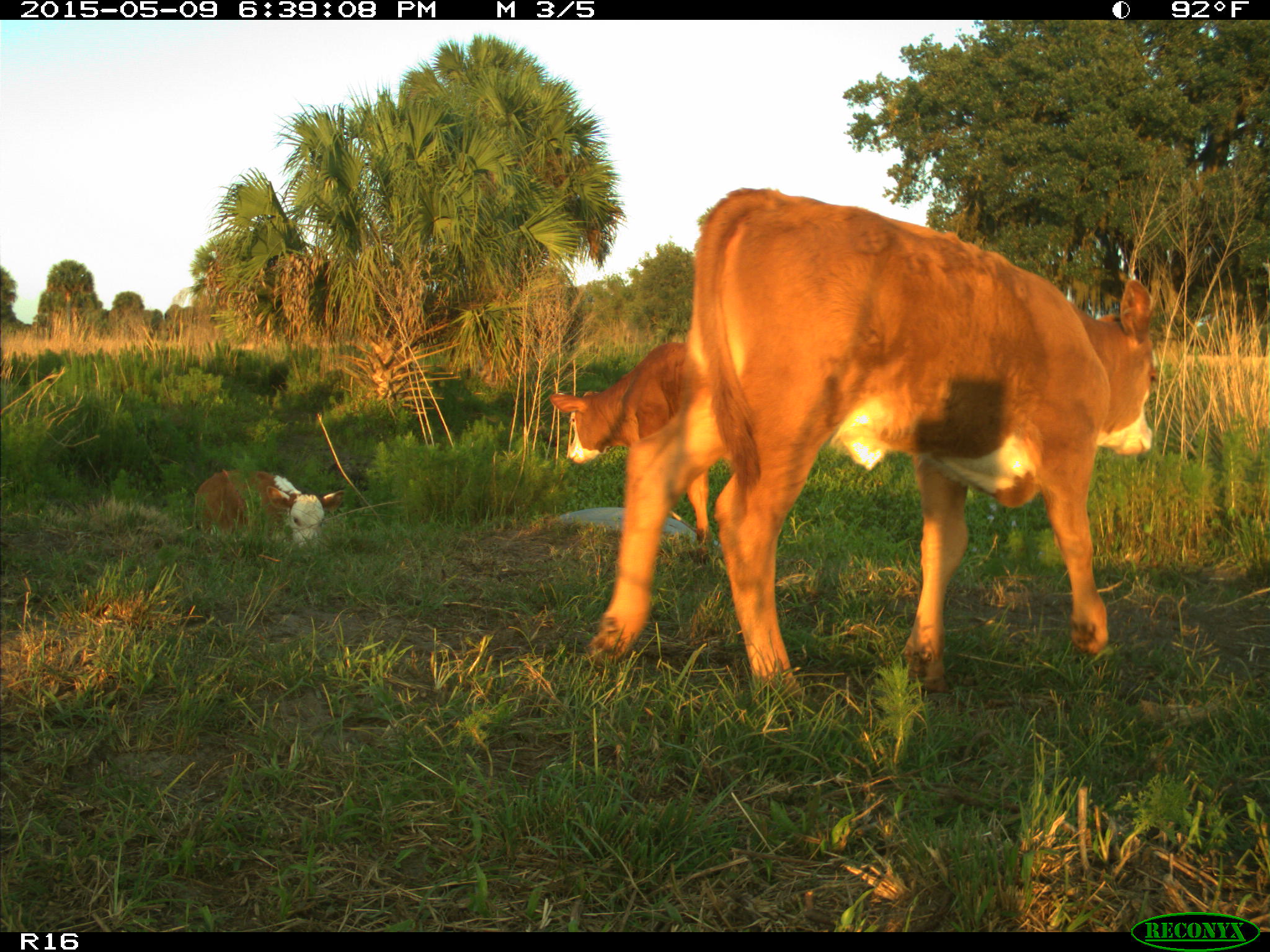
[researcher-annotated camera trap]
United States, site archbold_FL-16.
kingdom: Animalia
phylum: Chordata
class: Mammalia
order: Artiodactyla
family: Bovidae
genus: Bos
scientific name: Bos taurus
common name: domestic cow